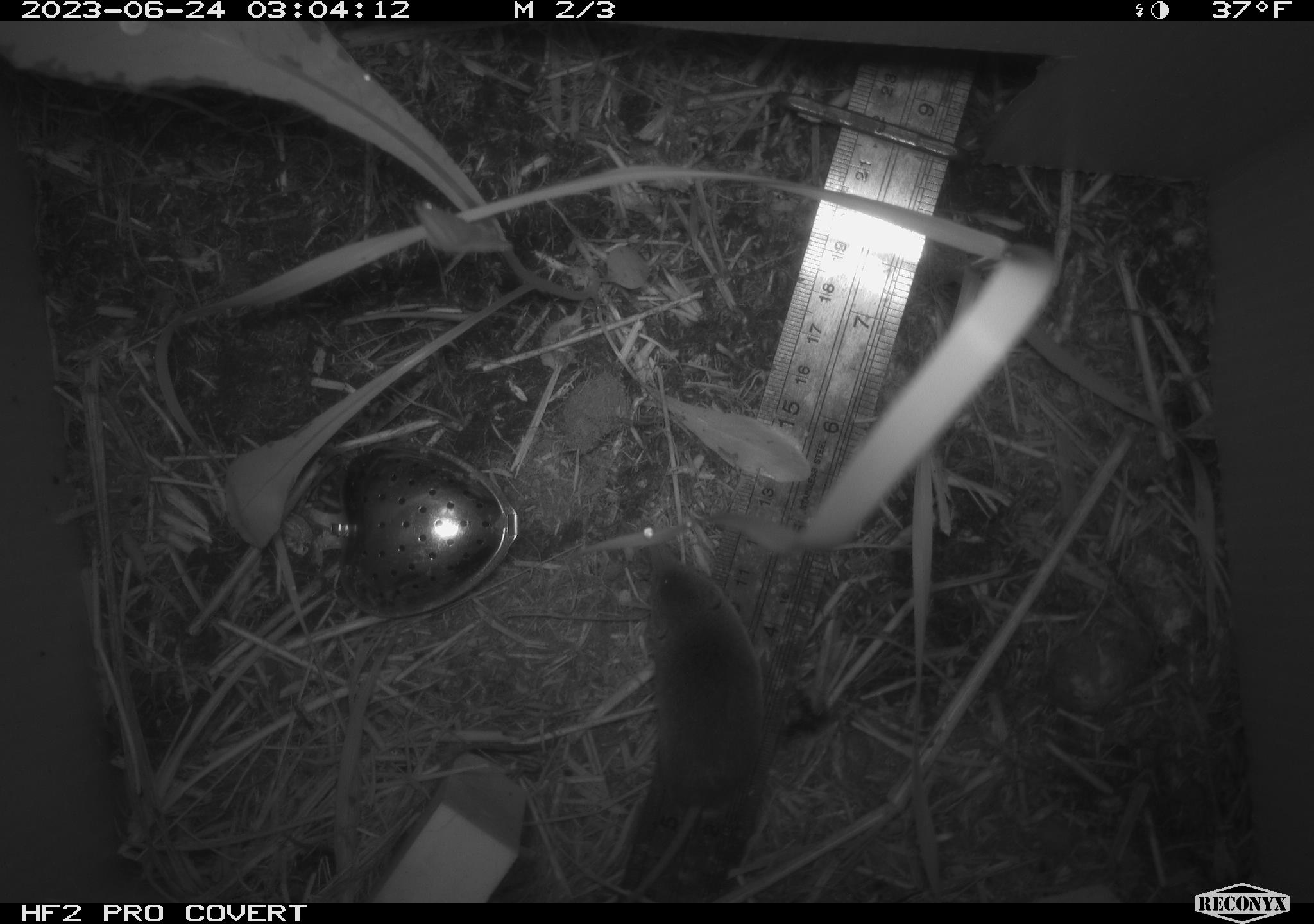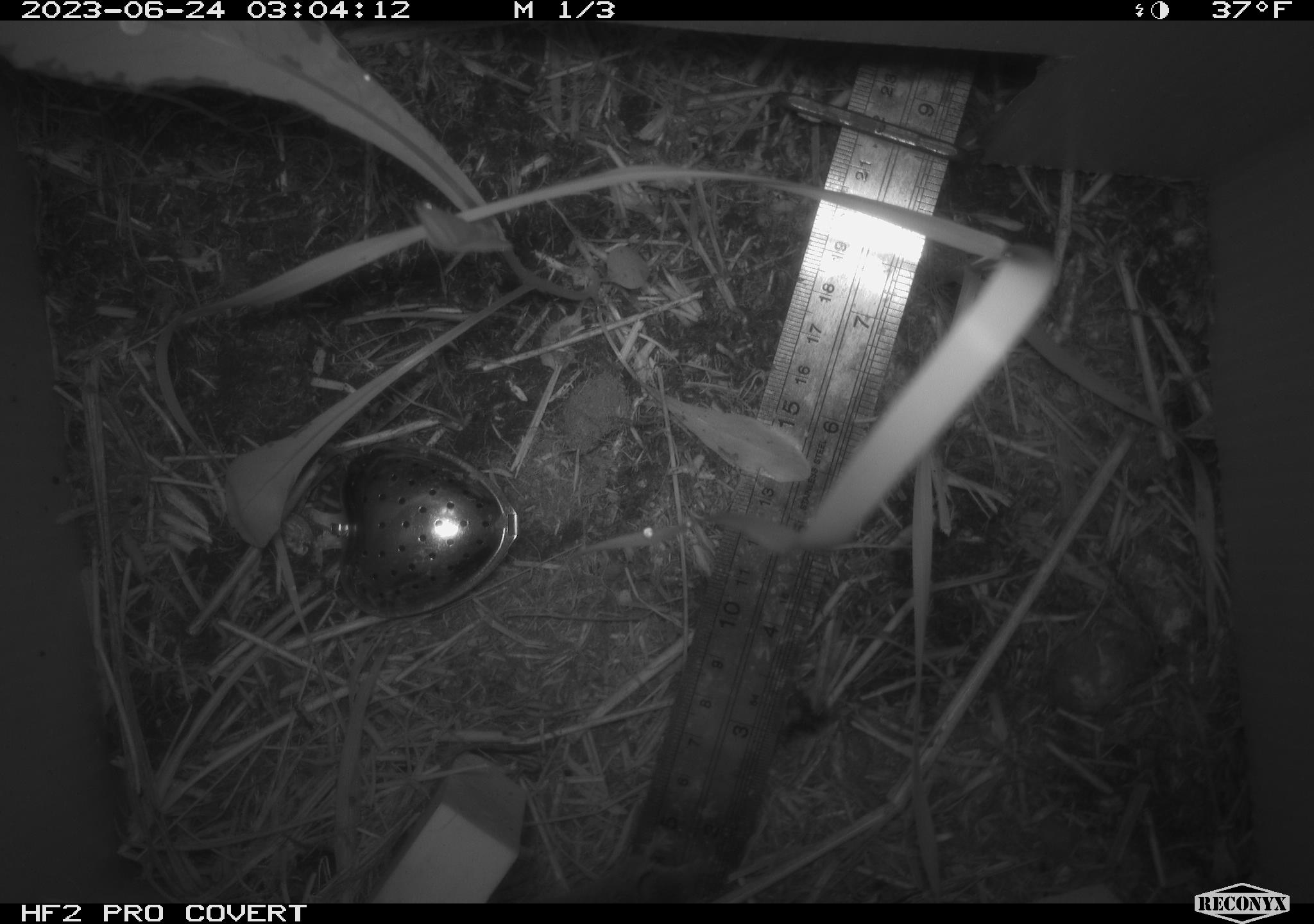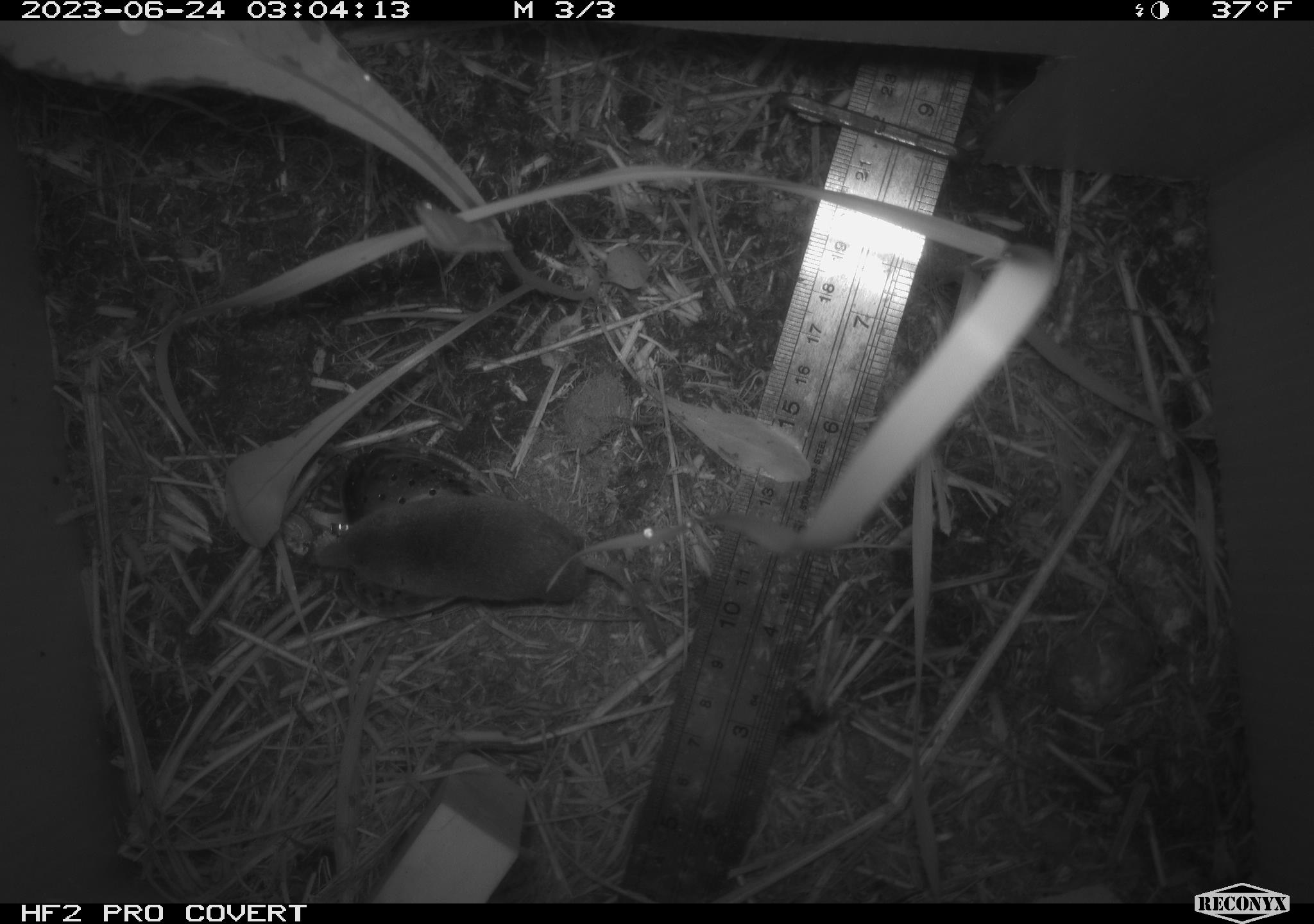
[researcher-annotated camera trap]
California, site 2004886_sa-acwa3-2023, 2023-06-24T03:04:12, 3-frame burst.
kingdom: Animalia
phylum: Chordata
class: Mammalia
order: Eulipotyphla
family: Soricidae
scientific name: Soricidae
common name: shrews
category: soricidae family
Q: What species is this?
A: Soricidae family (shrews) (Soricidae).